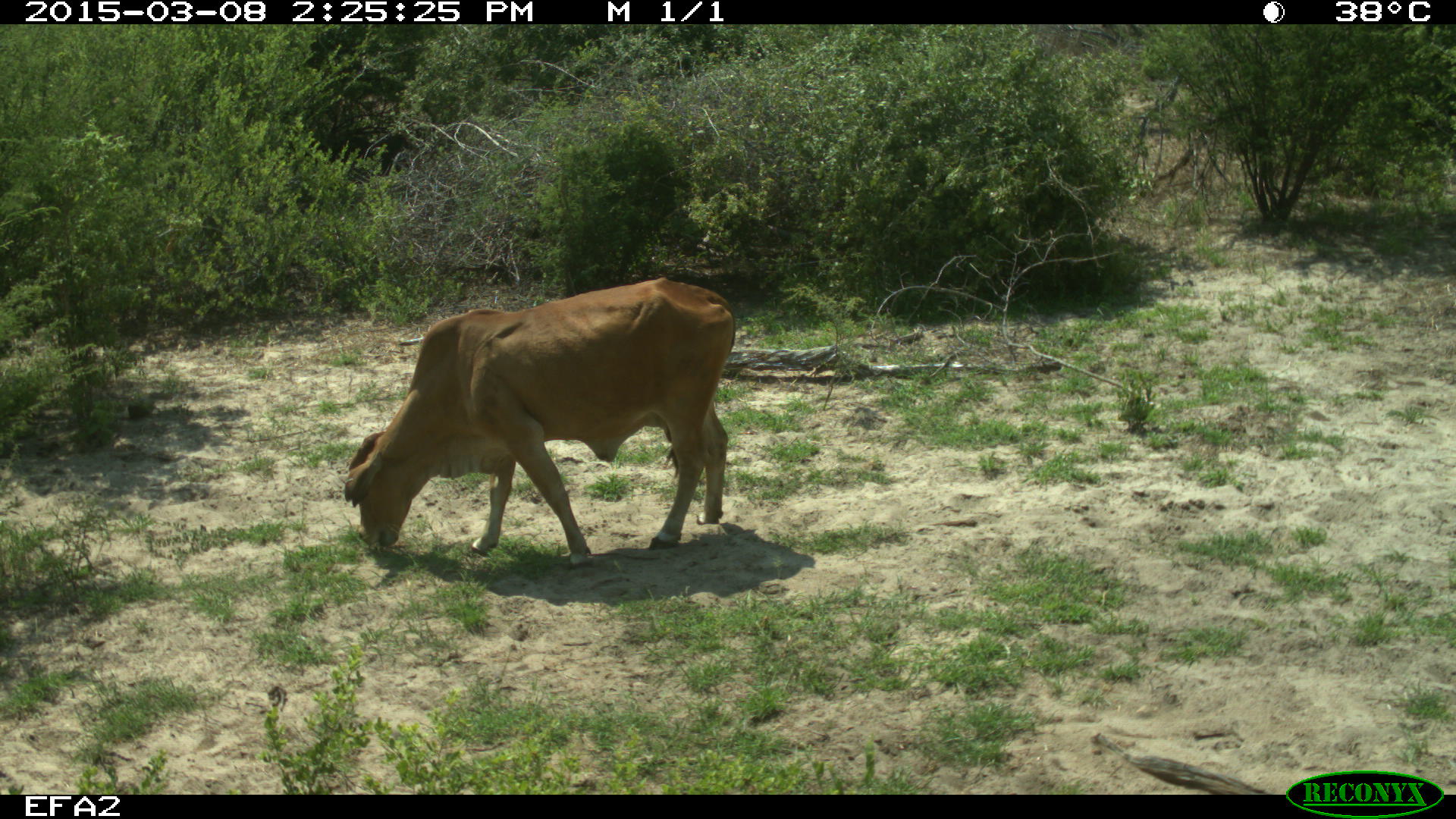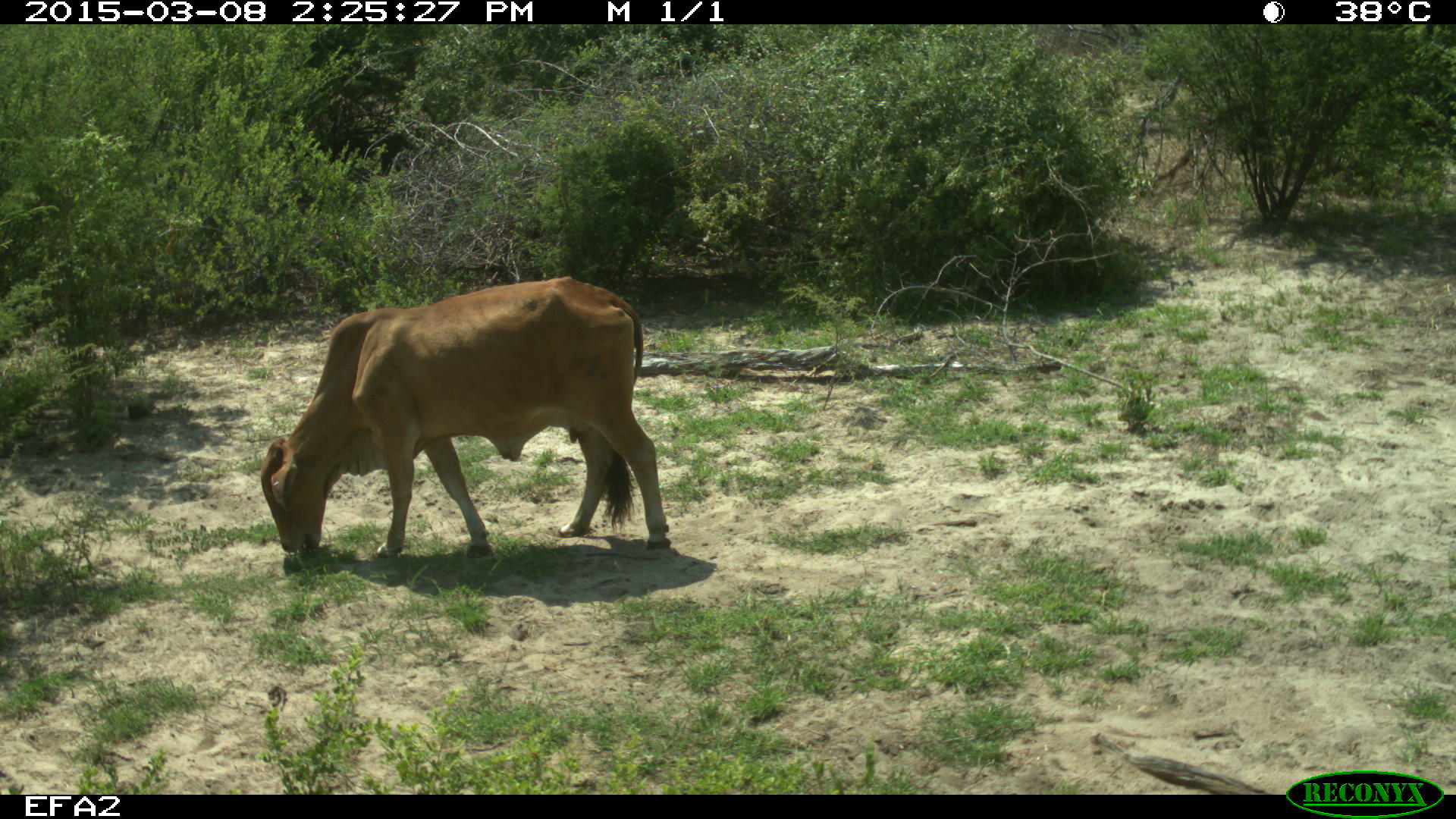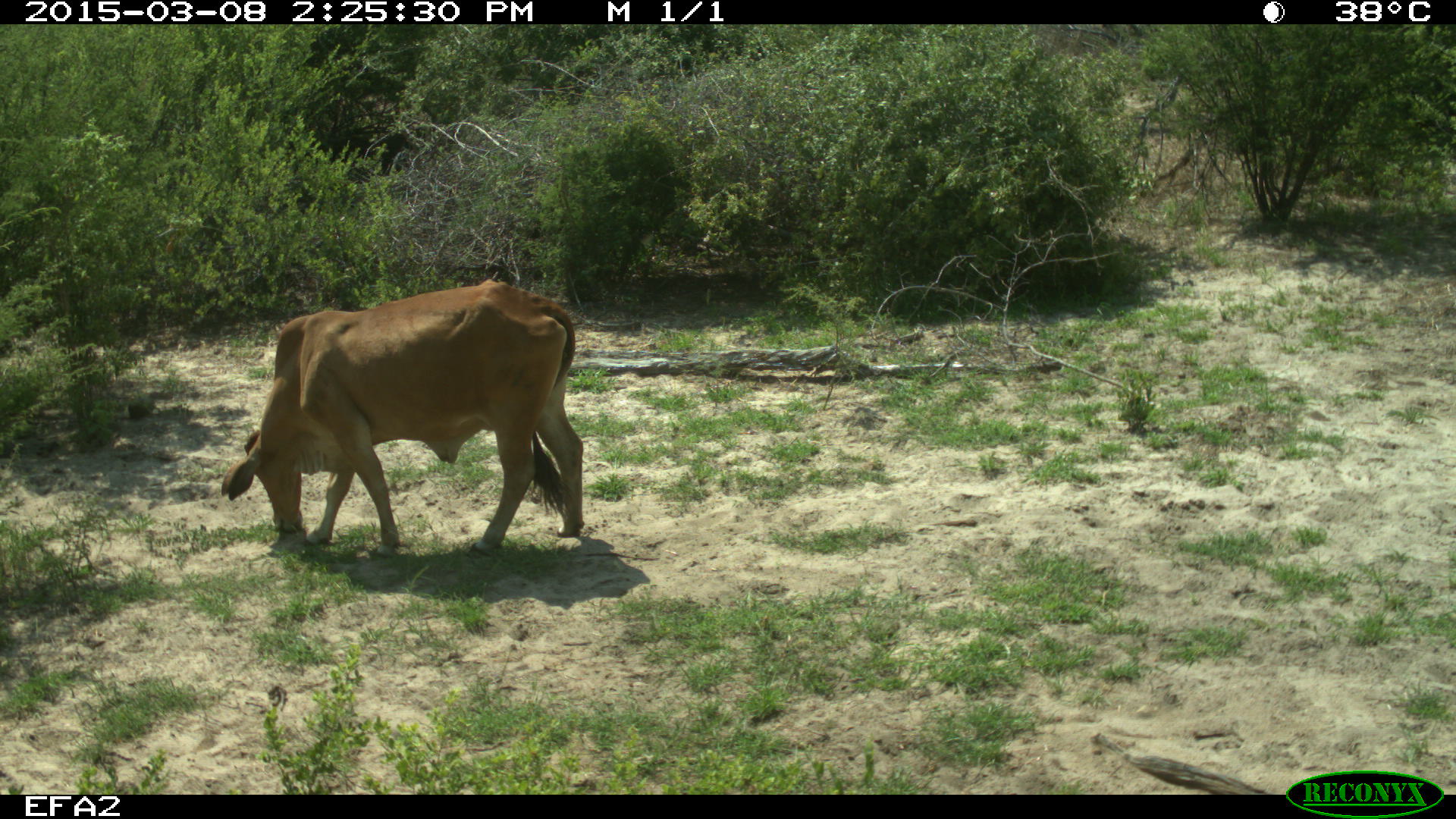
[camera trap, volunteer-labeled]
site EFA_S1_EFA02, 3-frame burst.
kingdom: Animalia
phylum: Chordata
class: Mammalia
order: Artiodactyla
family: Bovidae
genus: Bos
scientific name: Bos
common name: cattle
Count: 1.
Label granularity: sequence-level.